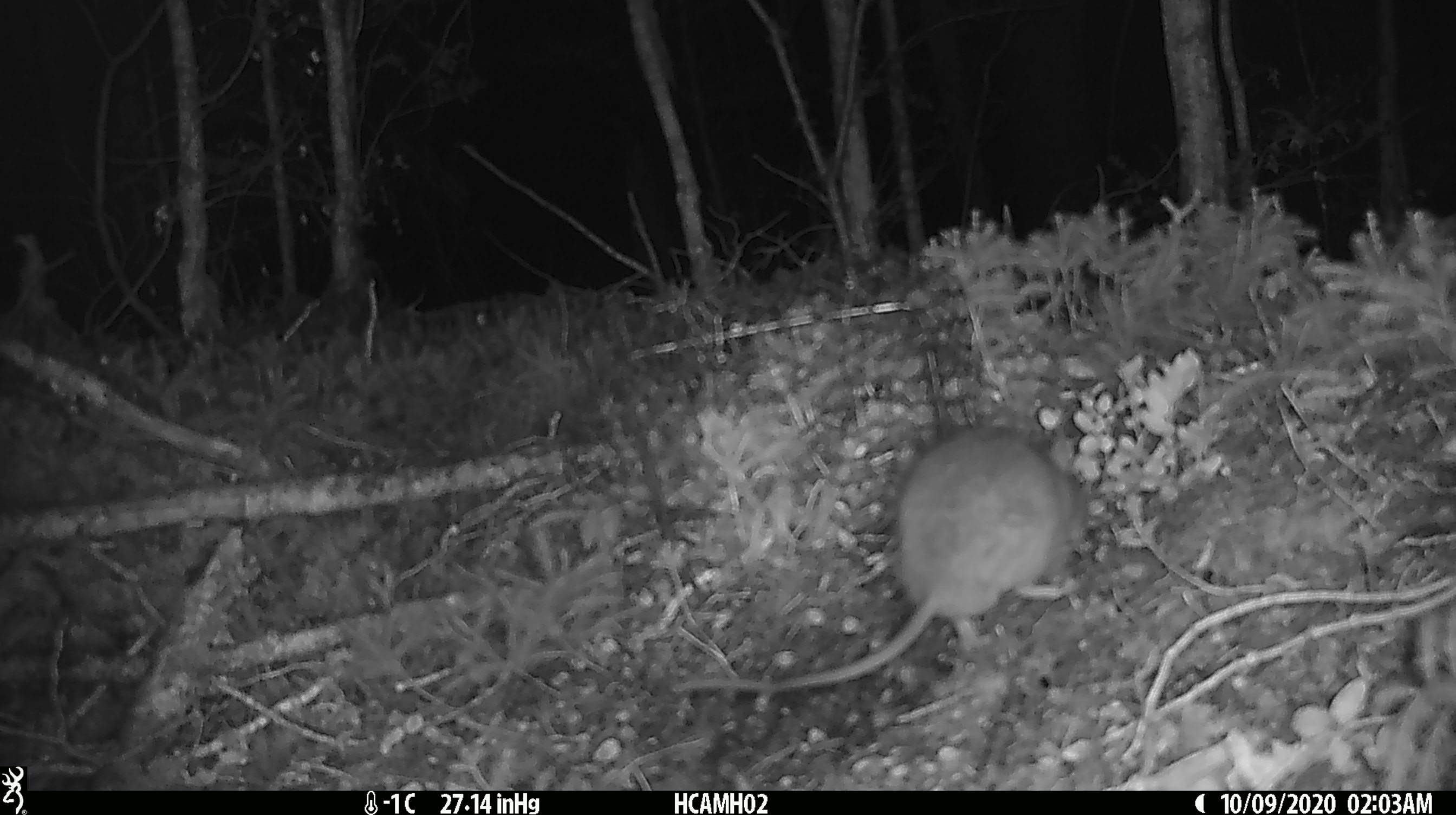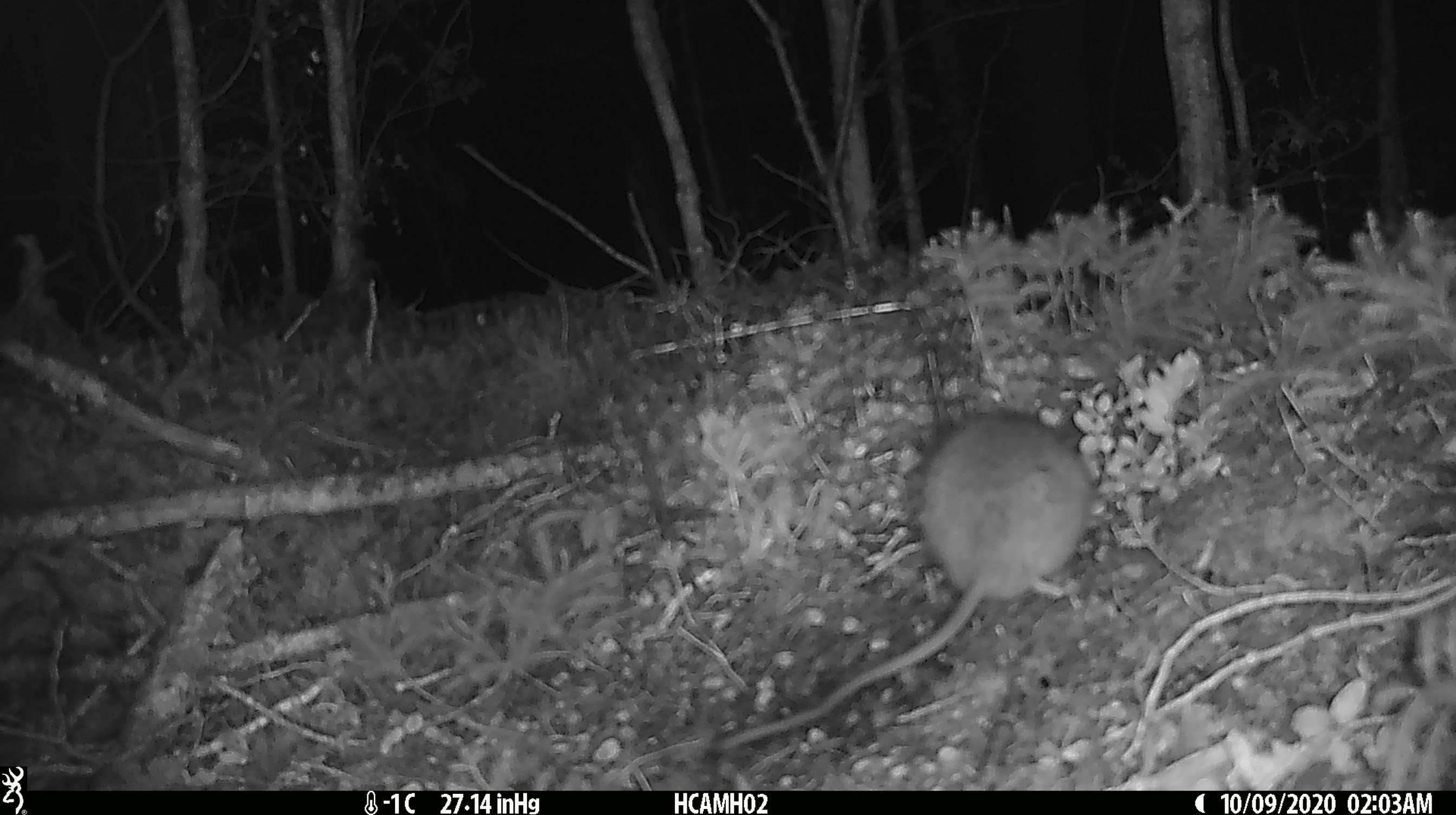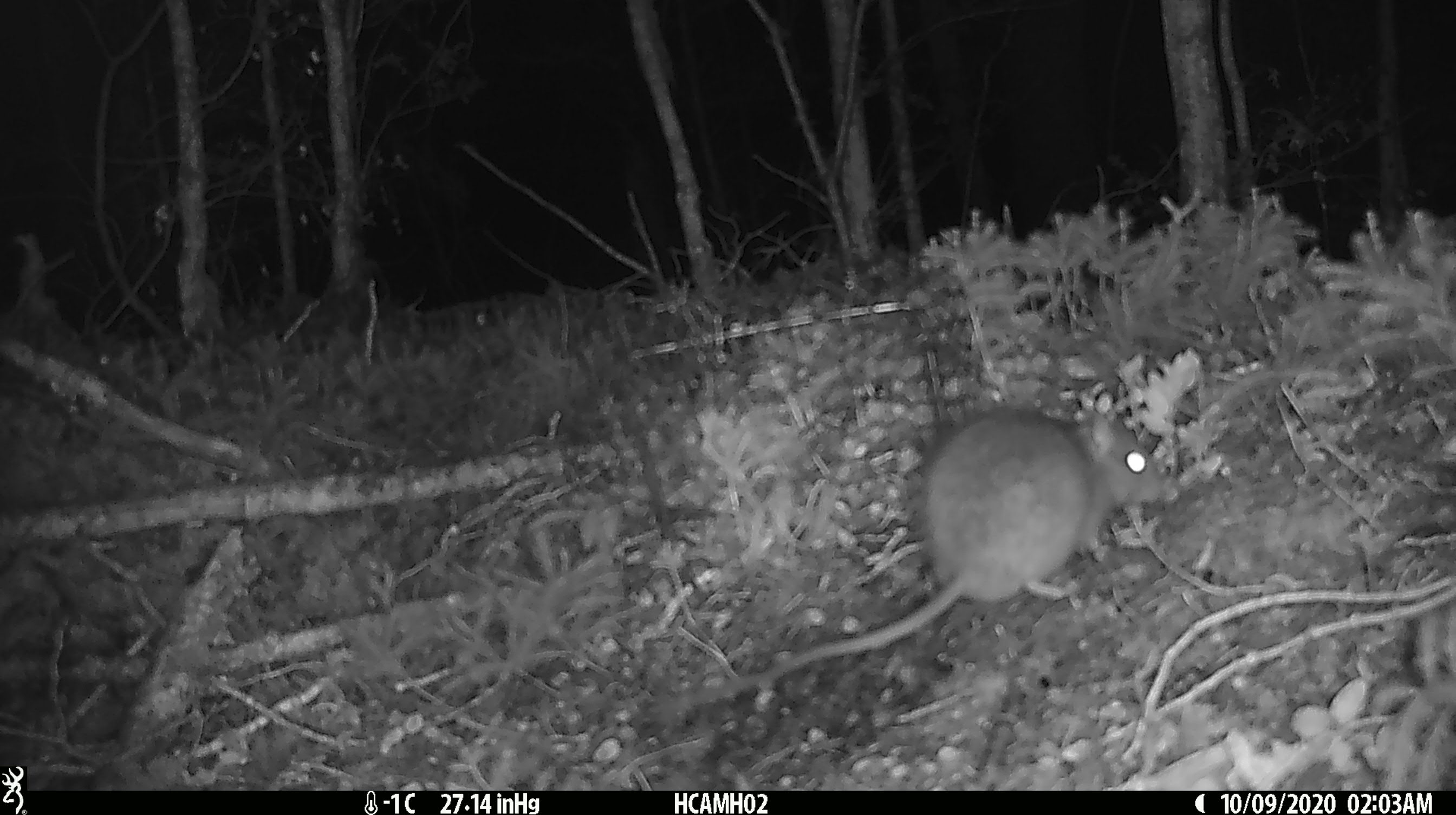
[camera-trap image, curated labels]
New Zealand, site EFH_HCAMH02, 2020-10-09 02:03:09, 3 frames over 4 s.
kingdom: Animalia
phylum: Chordata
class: Mammalia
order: Rodentia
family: Muridae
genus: Rattus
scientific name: Rattus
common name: rat